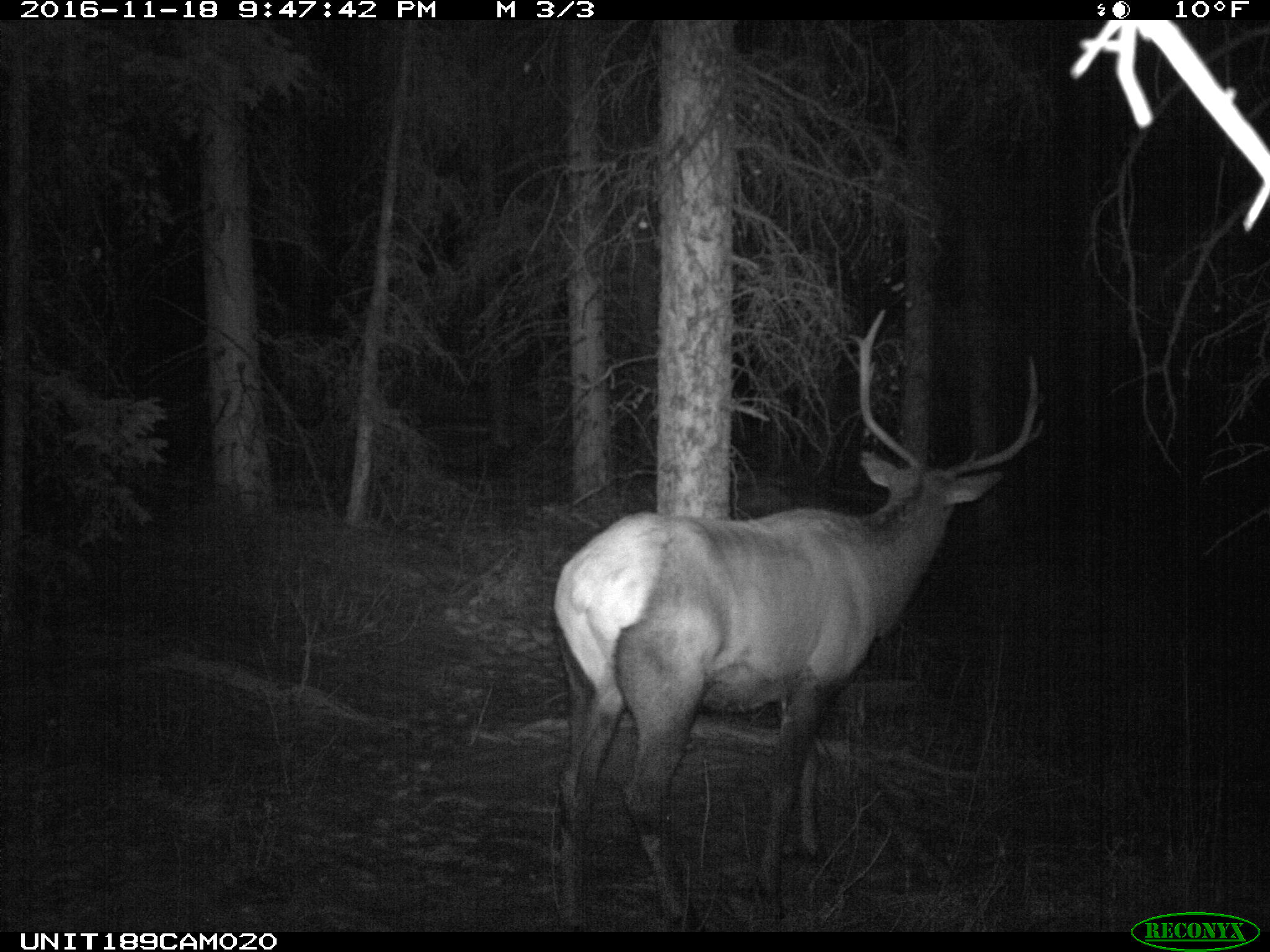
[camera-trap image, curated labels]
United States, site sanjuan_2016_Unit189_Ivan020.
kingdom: Animalia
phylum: Chordata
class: Mammalia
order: Artiodactyla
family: Cervidae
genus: Cervus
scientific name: Cervus elaphus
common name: red deer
Cervus elaphus (red deer).